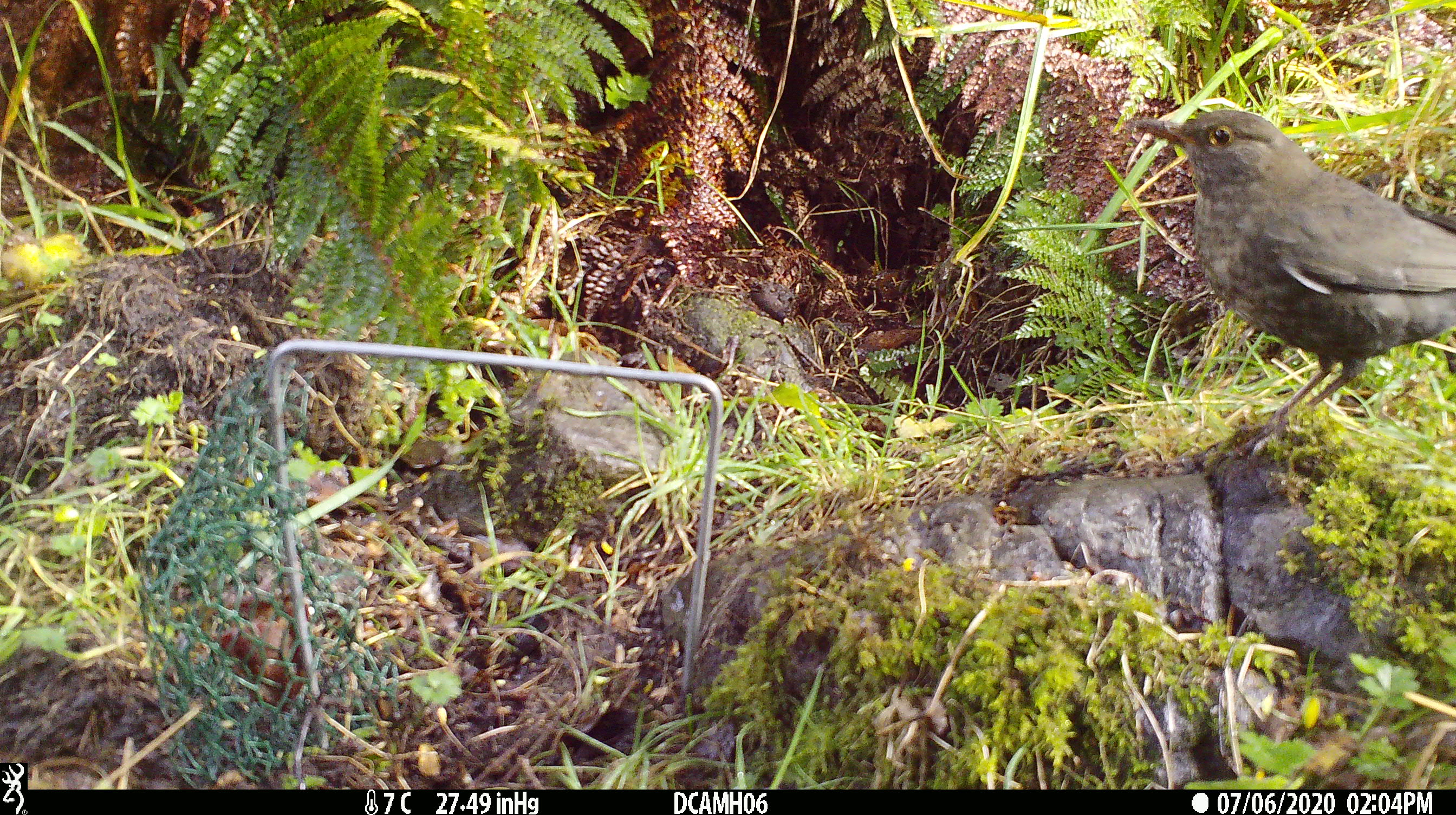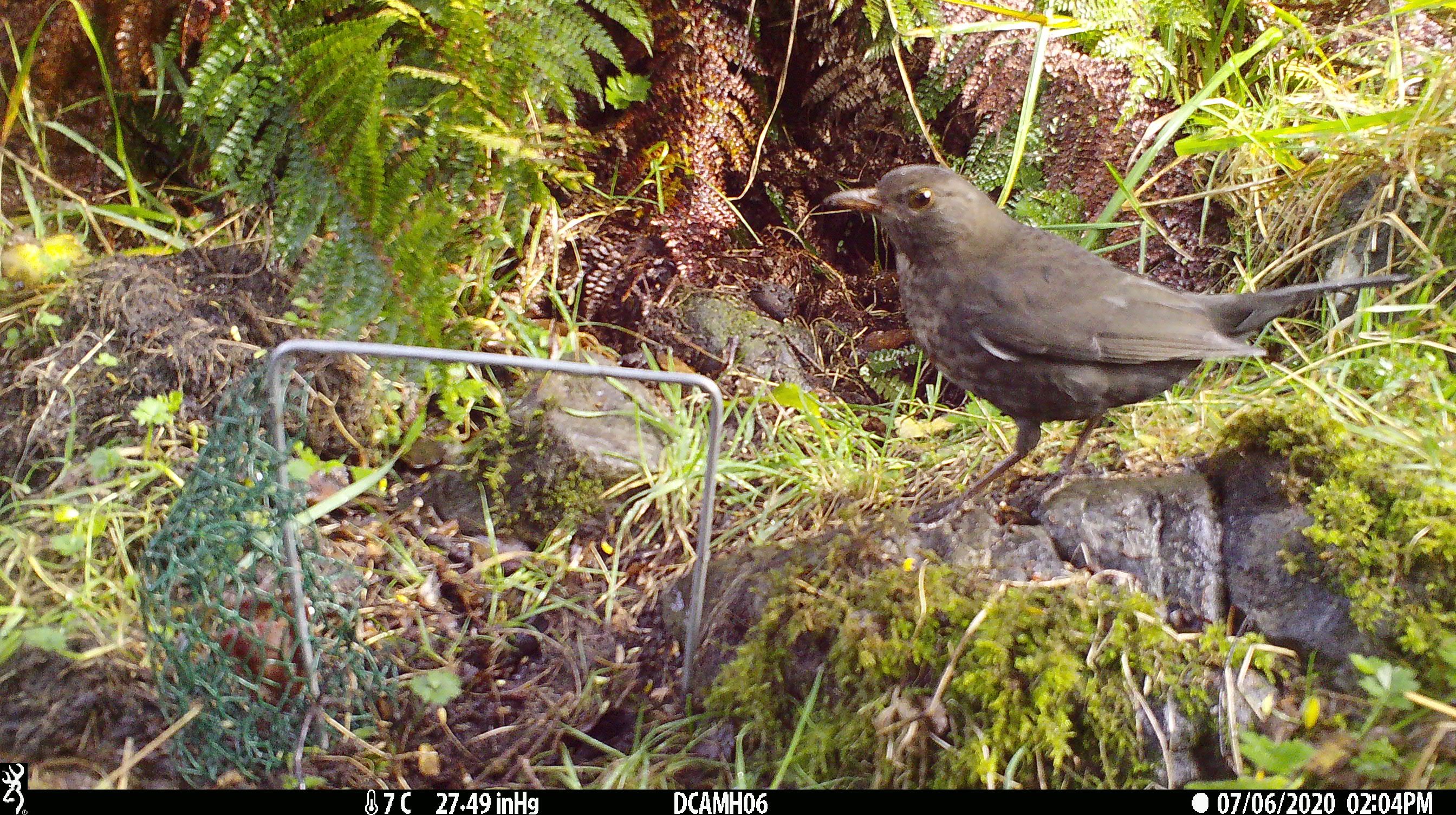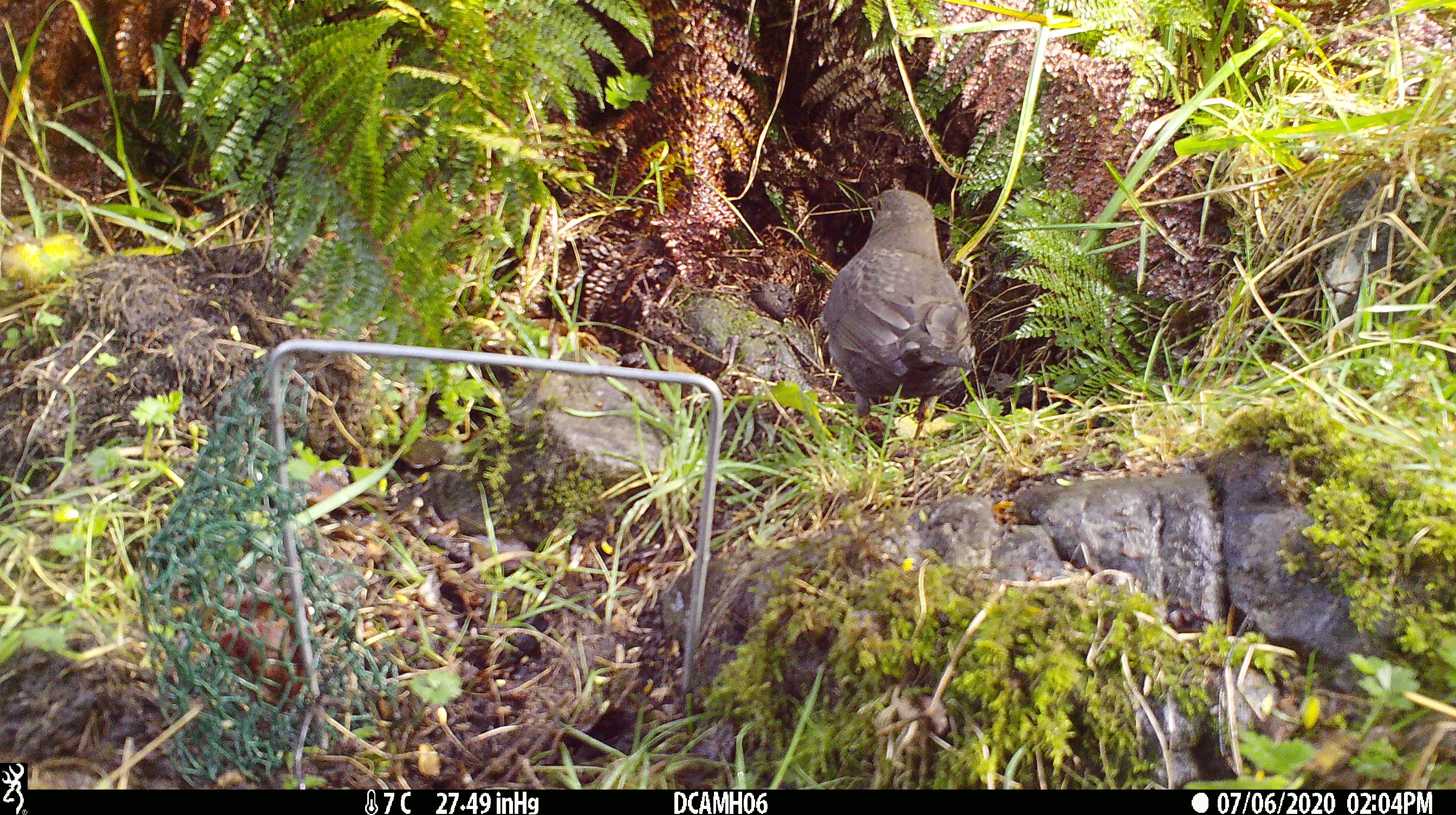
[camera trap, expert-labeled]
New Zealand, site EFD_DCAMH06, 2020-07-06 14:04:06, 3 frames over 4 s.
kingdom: Animalia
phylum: Chordata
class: Aves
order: Passeriformes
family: Turdidae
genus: Turdus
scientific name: Turdus merula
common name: eurasian blackbird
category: blackbird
Blackbird (eurasian blackbird) (Turdus merula).